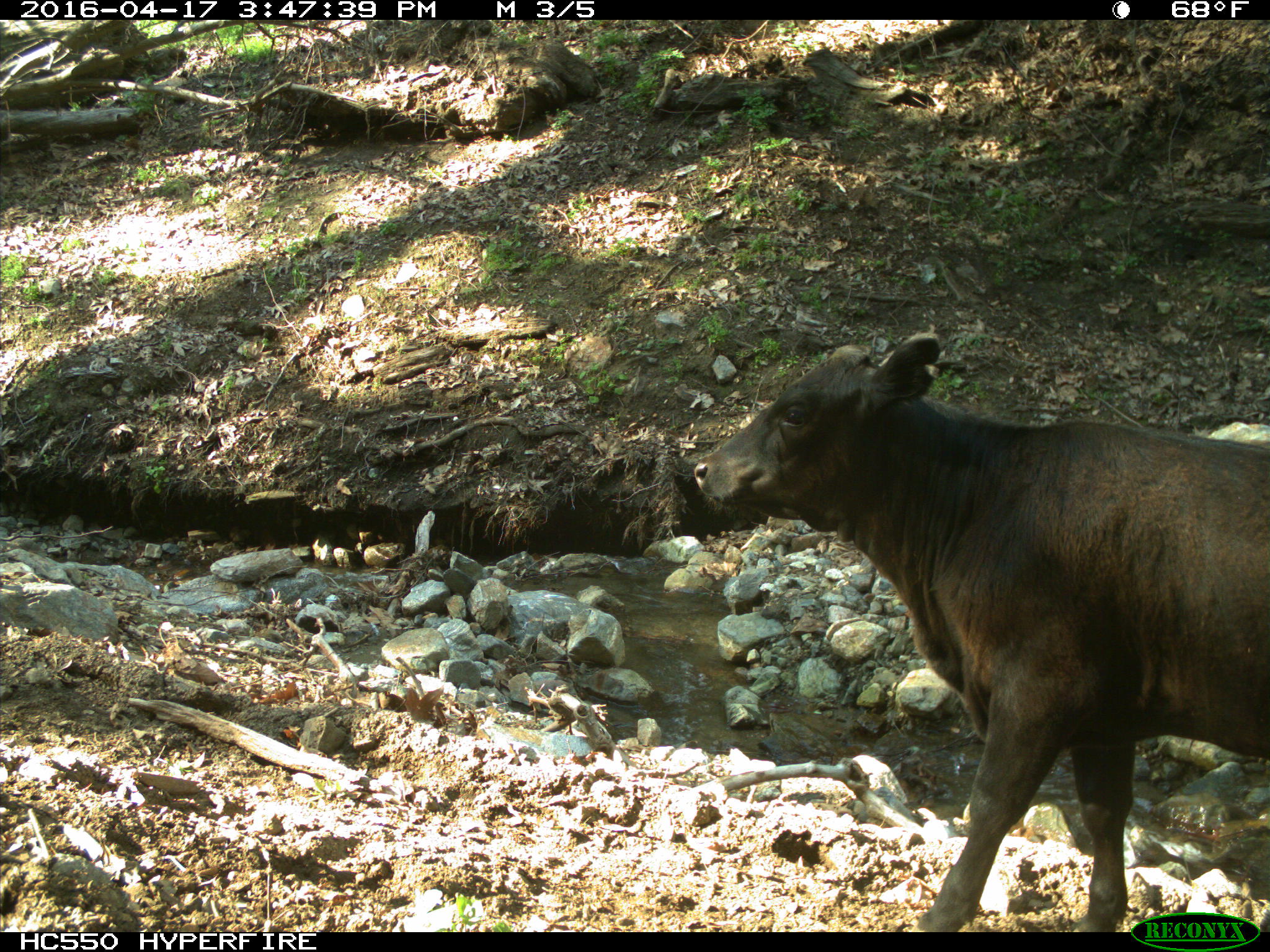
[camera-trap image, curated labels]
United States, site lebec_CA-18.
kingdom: Animalia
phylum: Chordata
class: Mammalia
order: Artiodactyla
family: Bovidae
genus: Bos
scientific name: Bos taurus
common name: domestic cow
Bos taurus (domestic cow).